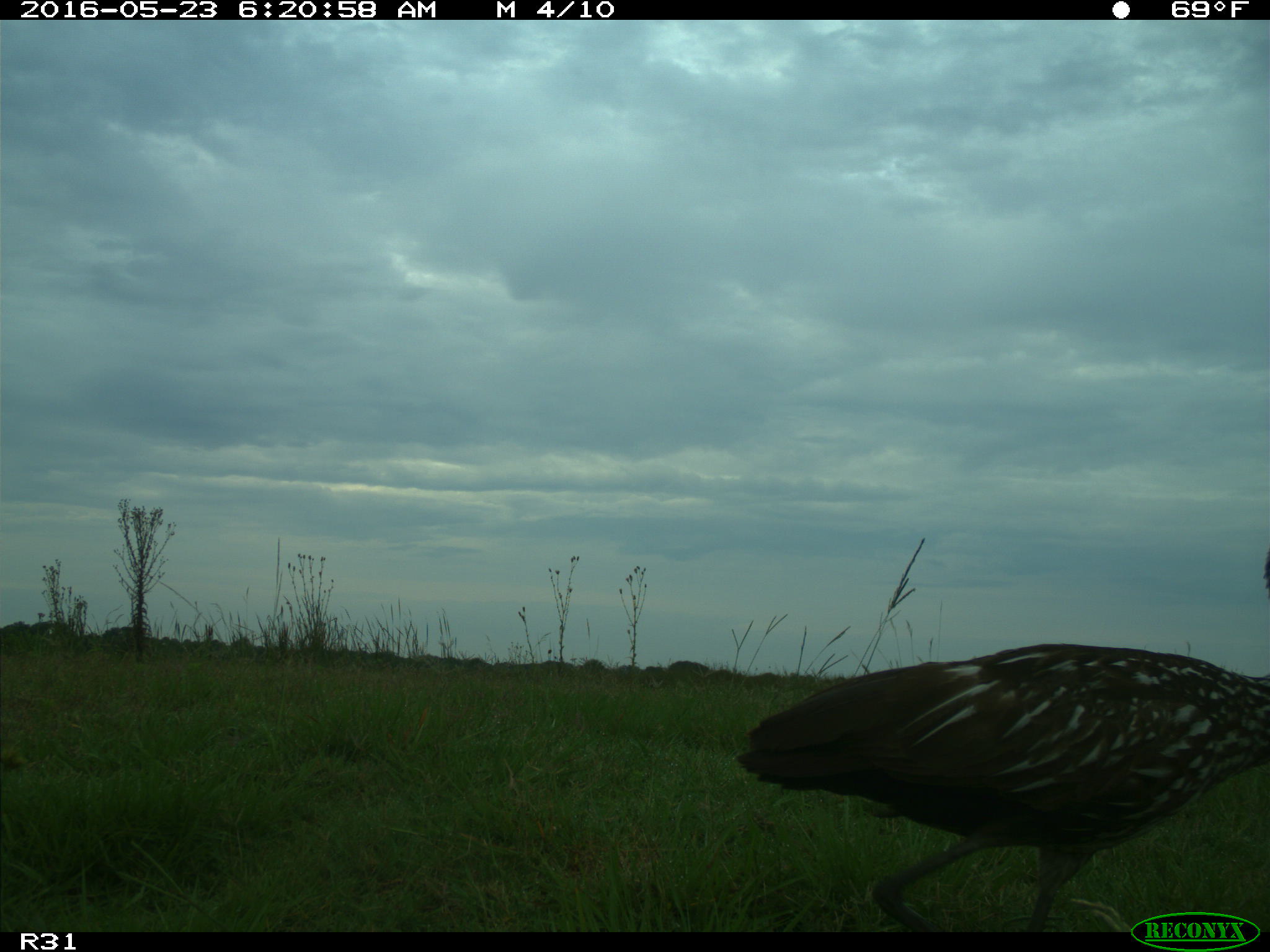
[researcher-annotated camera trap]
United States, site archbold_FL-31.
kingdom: Animalia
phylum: Chordata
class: Aves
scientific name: Aves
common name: birds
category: unidentified bird